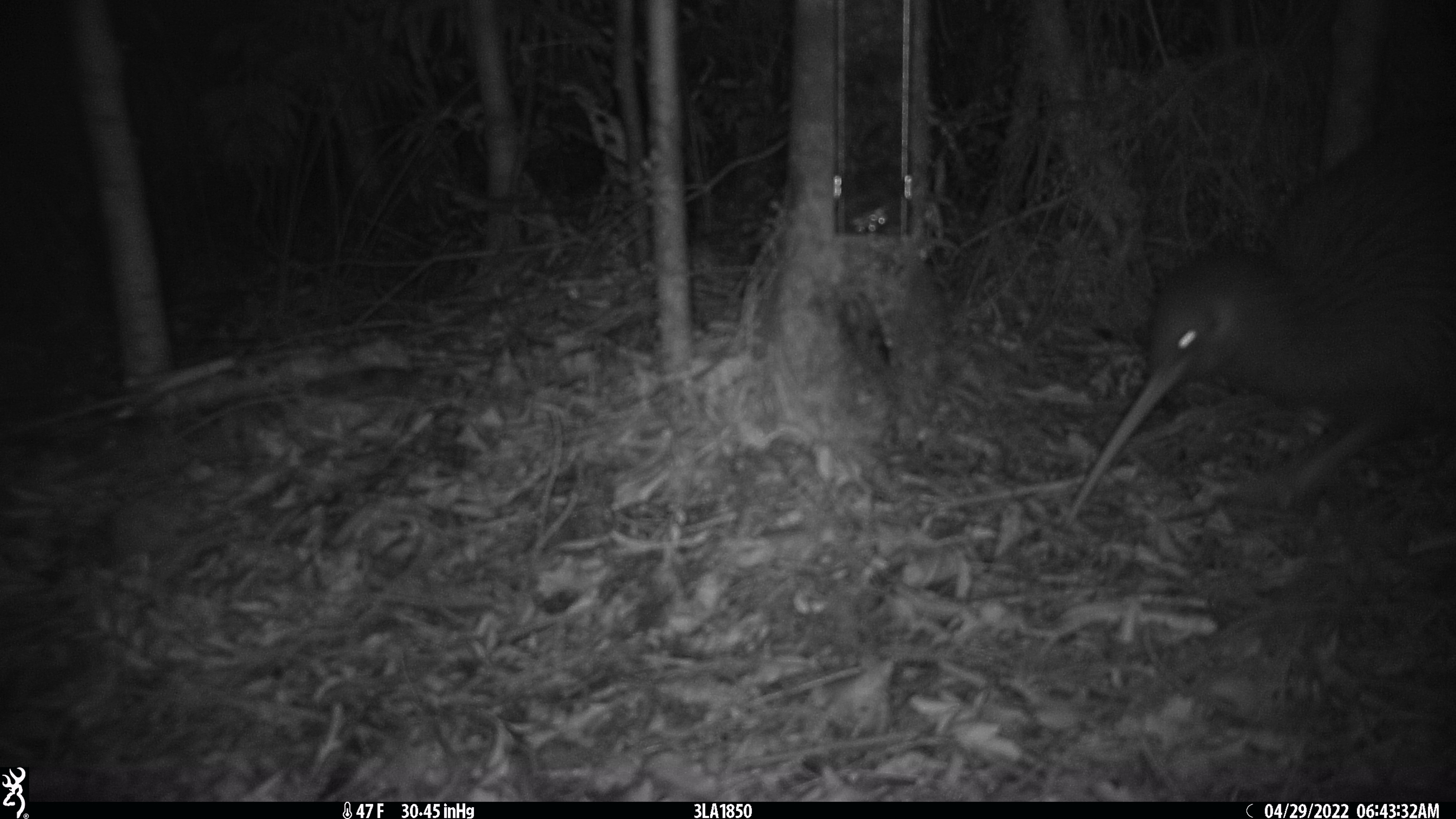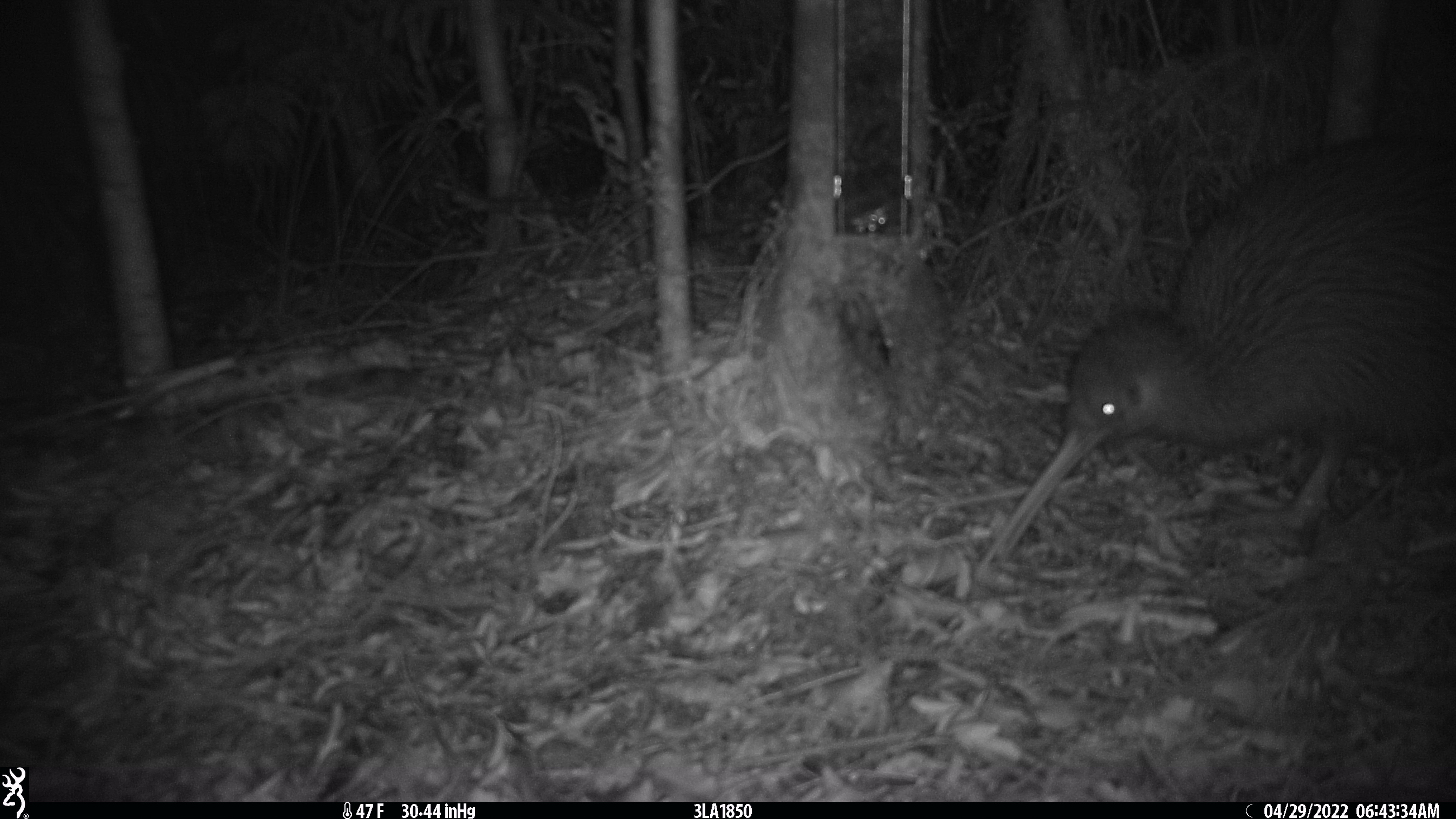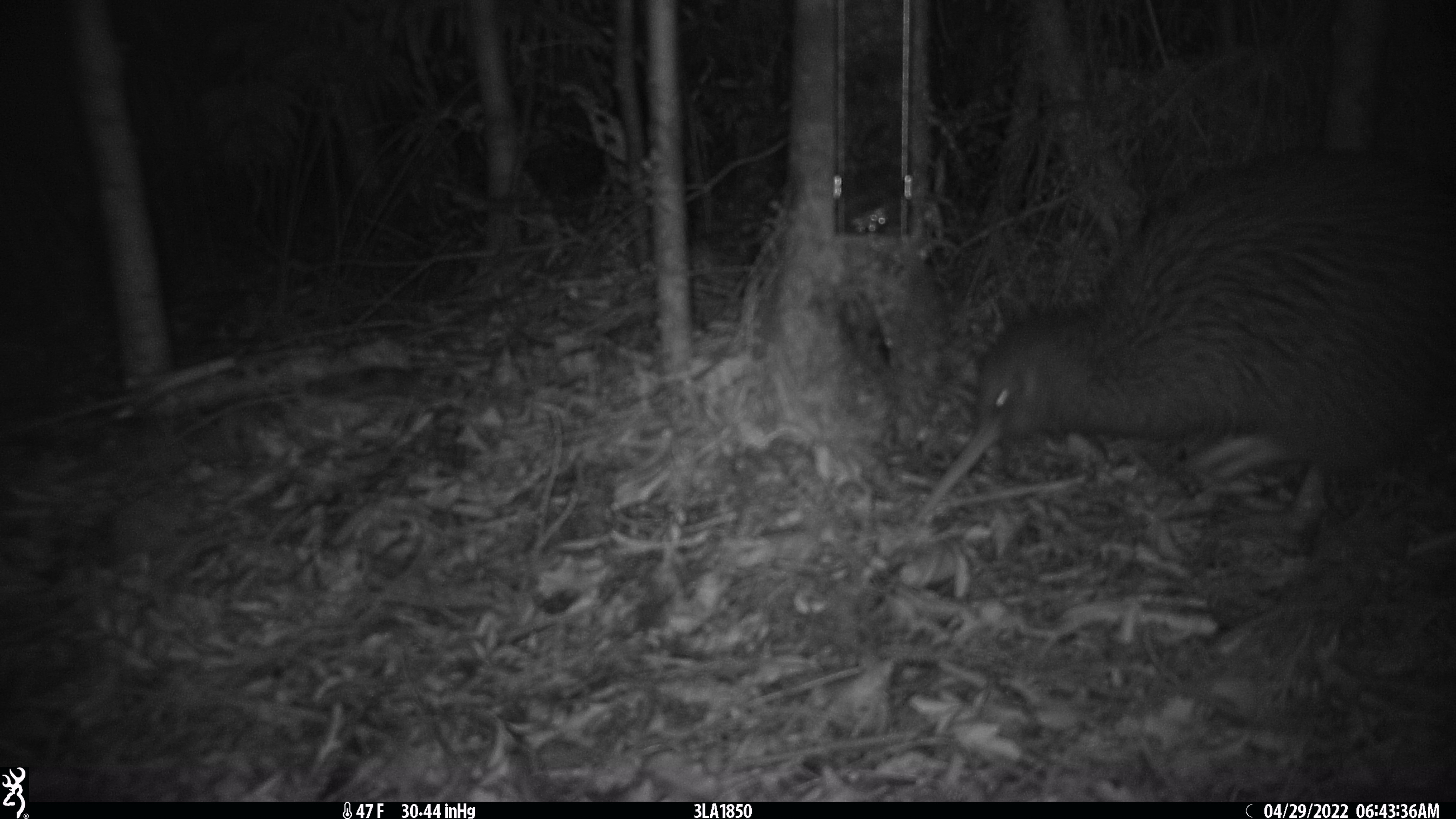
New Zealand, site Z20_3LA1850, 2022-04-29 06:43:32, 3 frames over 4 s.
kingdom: Animalia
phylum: Chordata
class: Aves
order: Apterygiformes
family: Apterygidae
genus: Apteryx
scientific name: Apteryx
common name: kiwi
Kiwi (Apteryx).